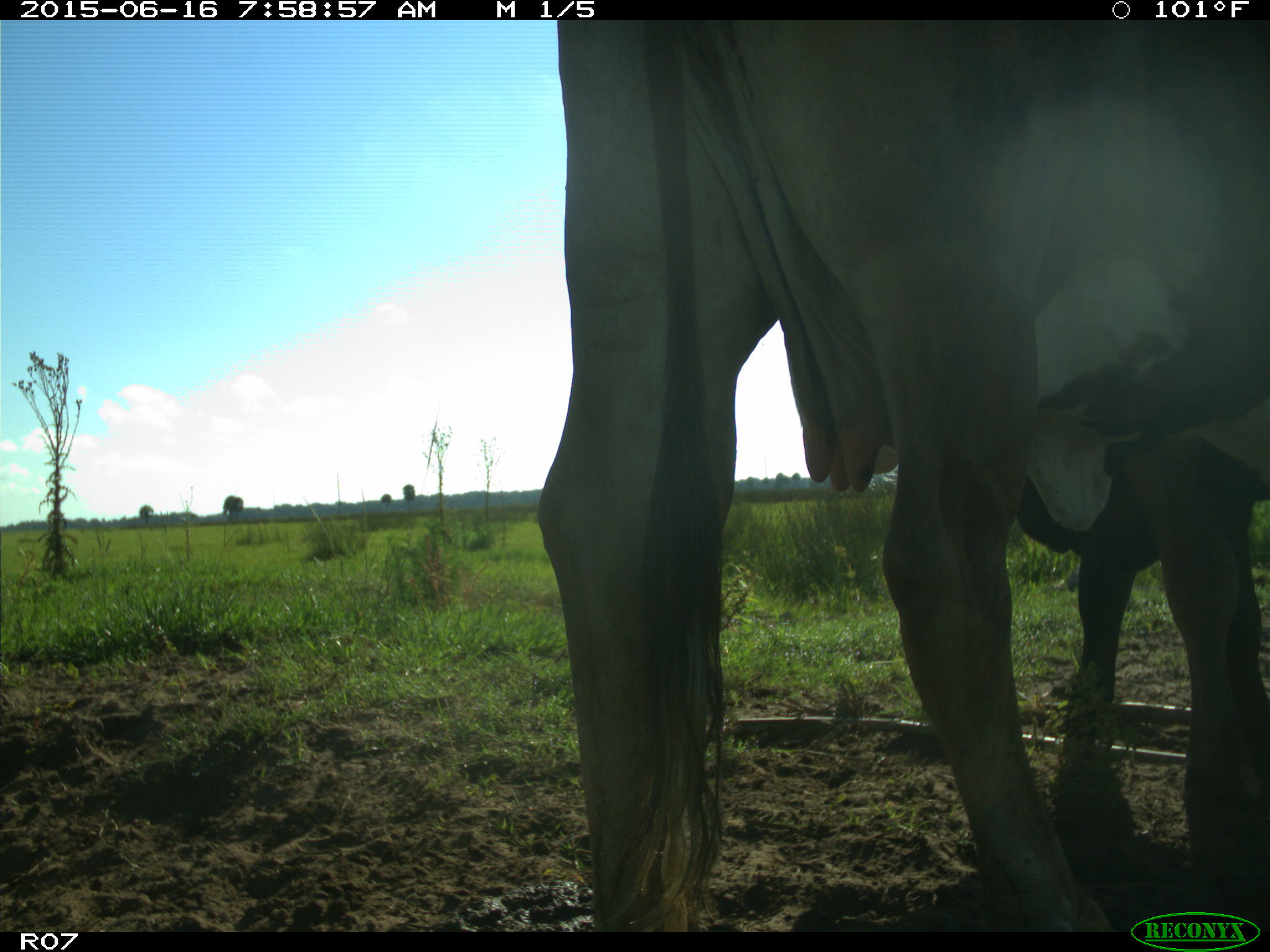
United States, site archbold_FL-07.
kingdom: Animalia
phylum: Chordata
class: Mammalia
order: Artiodactyla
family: Bovidae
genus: Bos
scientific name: Bos taurus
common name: domestic cow